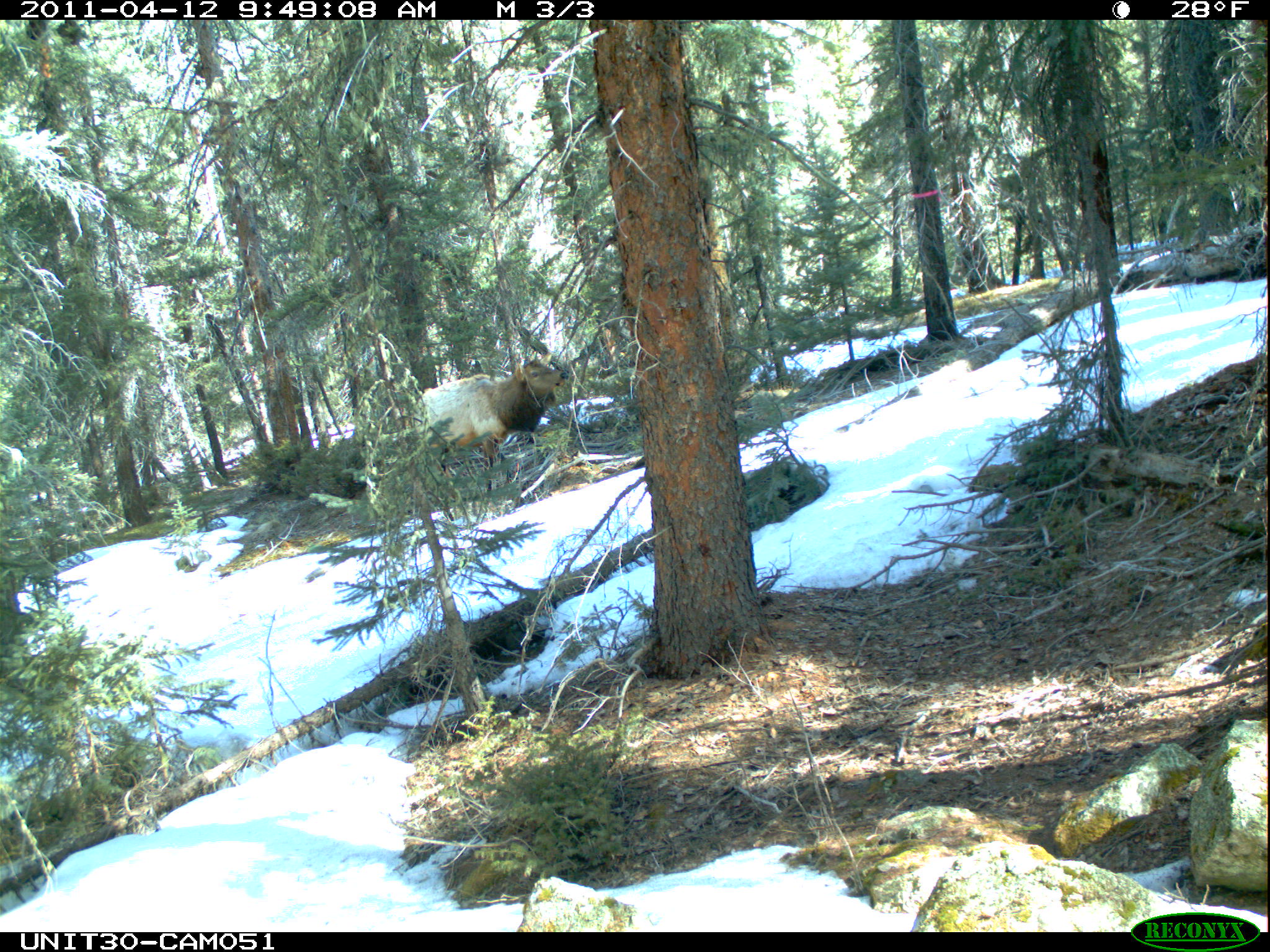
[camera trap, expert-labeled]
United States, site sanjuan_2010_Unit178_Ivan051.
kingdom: Animalia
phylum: Chordata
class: Mammalia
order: Artiodactyla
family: Cervidae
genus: Cervus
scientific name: Cervus elaphus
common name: red deer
Cervus elaphus (red deer).